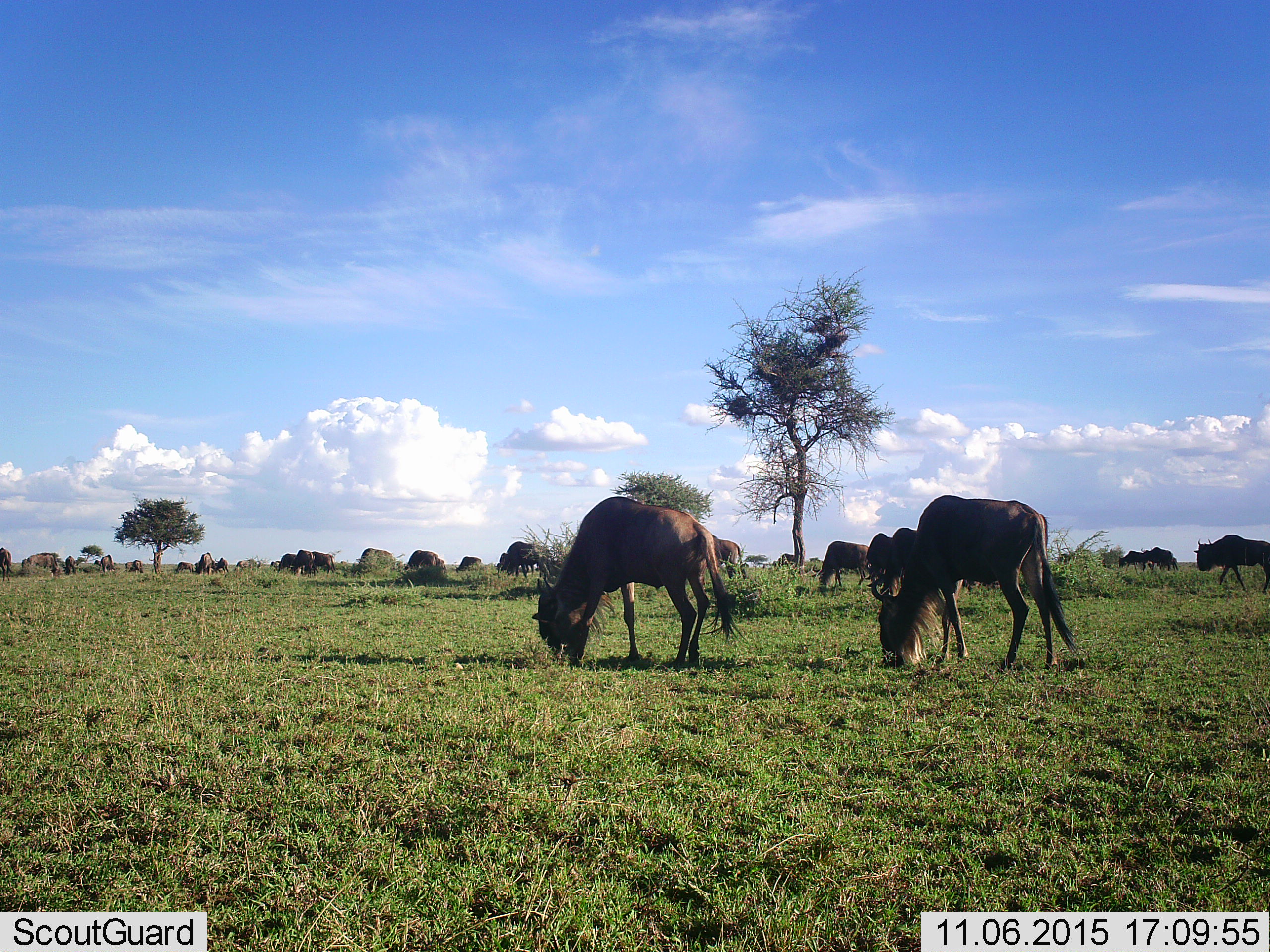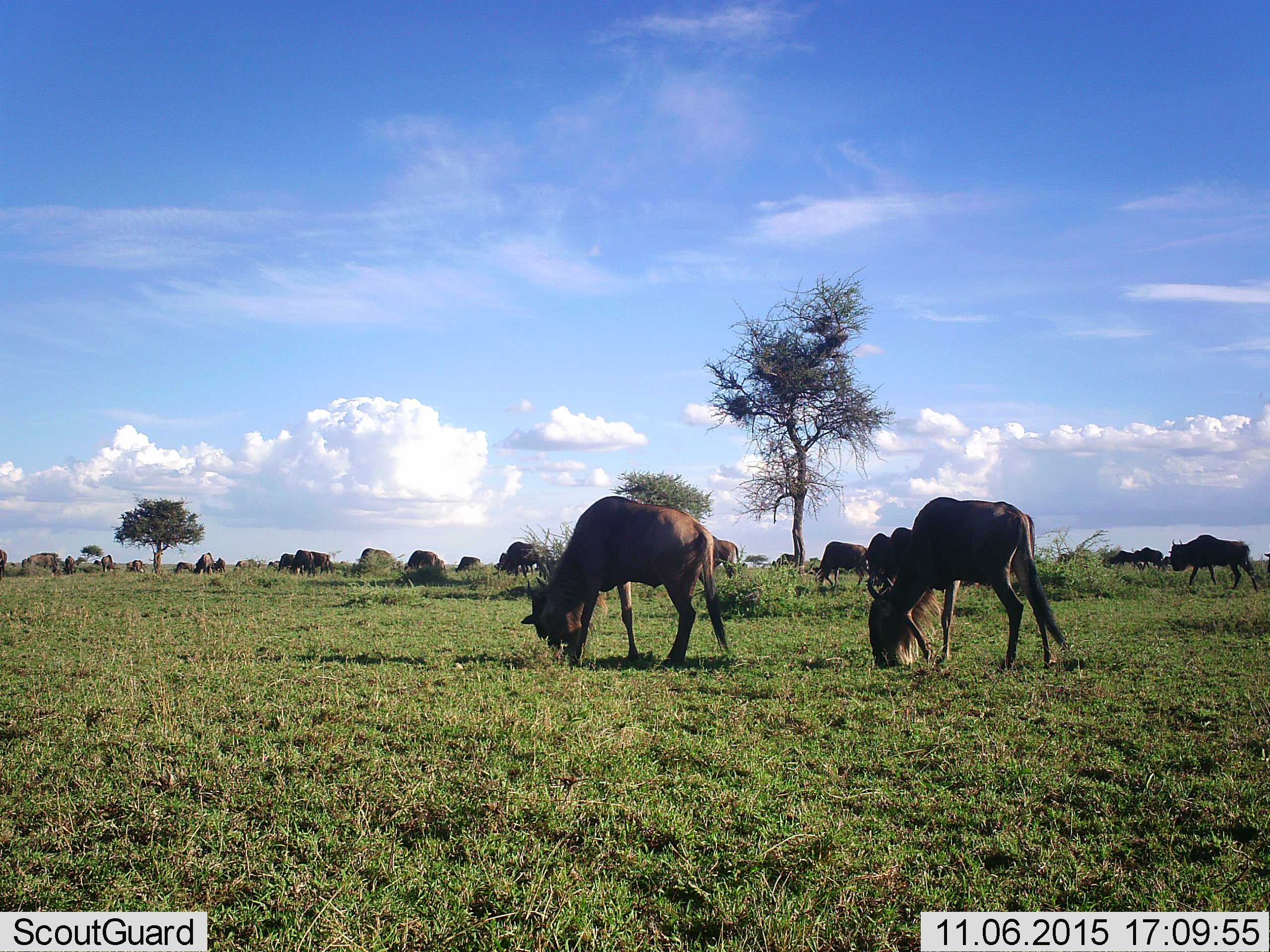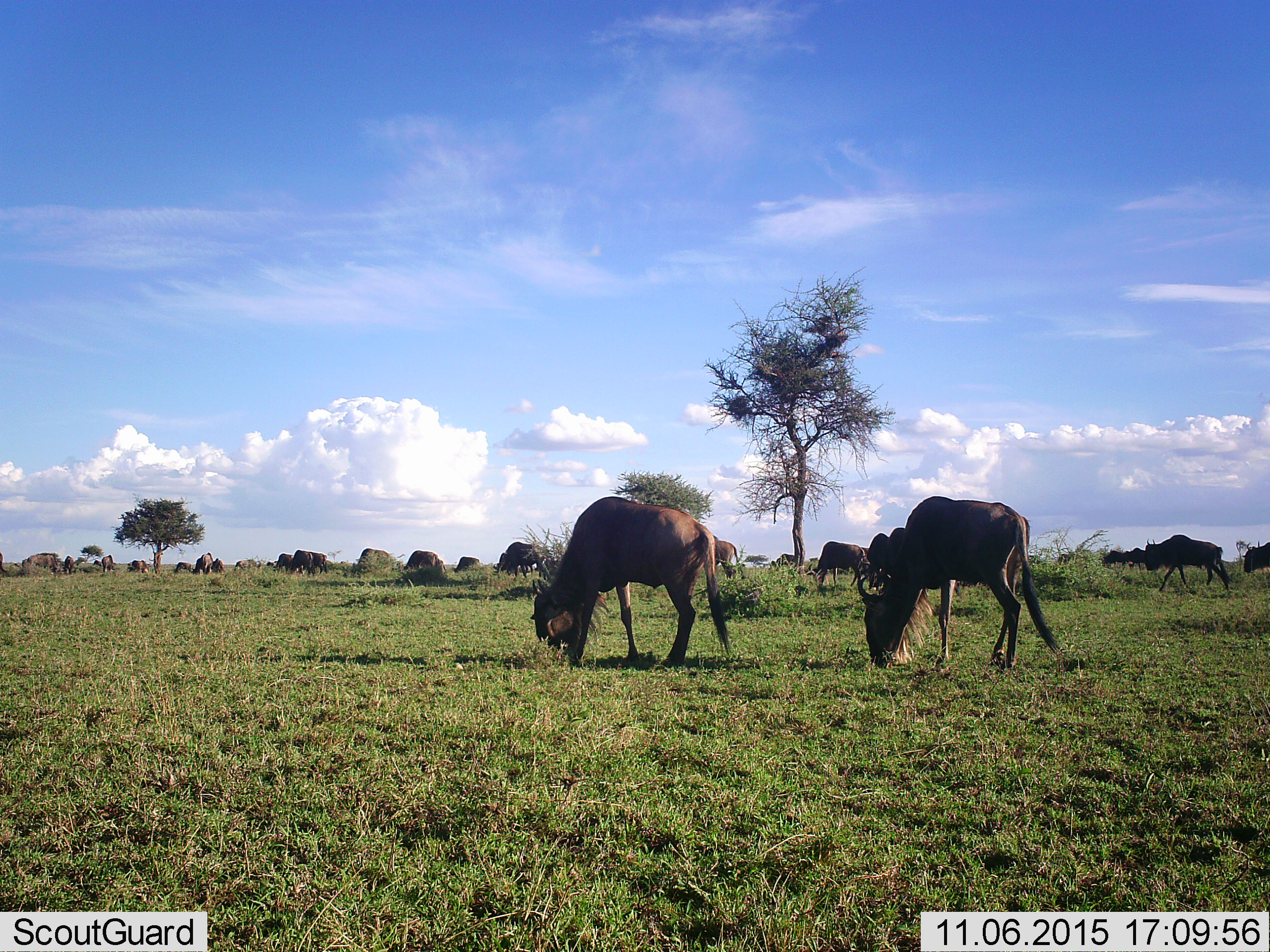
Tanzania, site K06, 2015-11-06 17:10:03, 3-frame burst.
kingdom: Animalia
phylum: Chordata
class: Mammalia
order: Artiodactyla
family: Bovidae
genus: Connochaetes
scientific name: Connochaetes taurinus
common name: blue wildebeest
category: wildebeest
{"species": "wildebeest (blue wildebeest) (Connochaetes taurinus)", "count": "11-50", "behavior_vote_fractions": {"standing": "62%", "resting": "0%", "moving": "62%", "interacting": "25%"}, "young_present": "25%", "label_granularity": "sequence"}